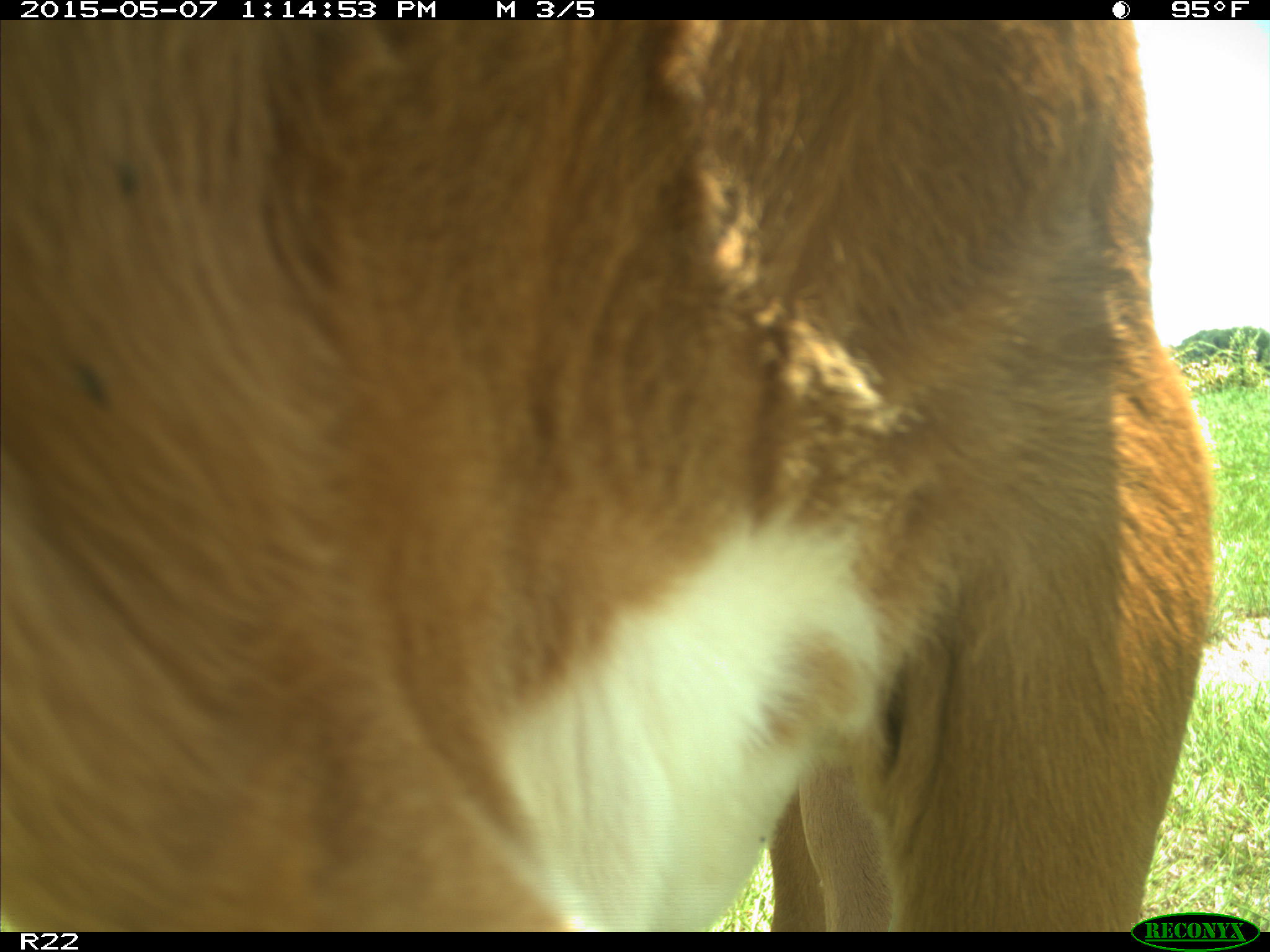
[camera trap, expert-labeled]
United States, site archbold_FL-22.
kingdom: Animalia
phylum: Chordata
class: Mammalia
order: Artiodactyla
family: Bovidae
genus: Bos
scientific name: Bos taurus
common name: domestic cow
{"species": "Bos taurus (domestic cow)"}